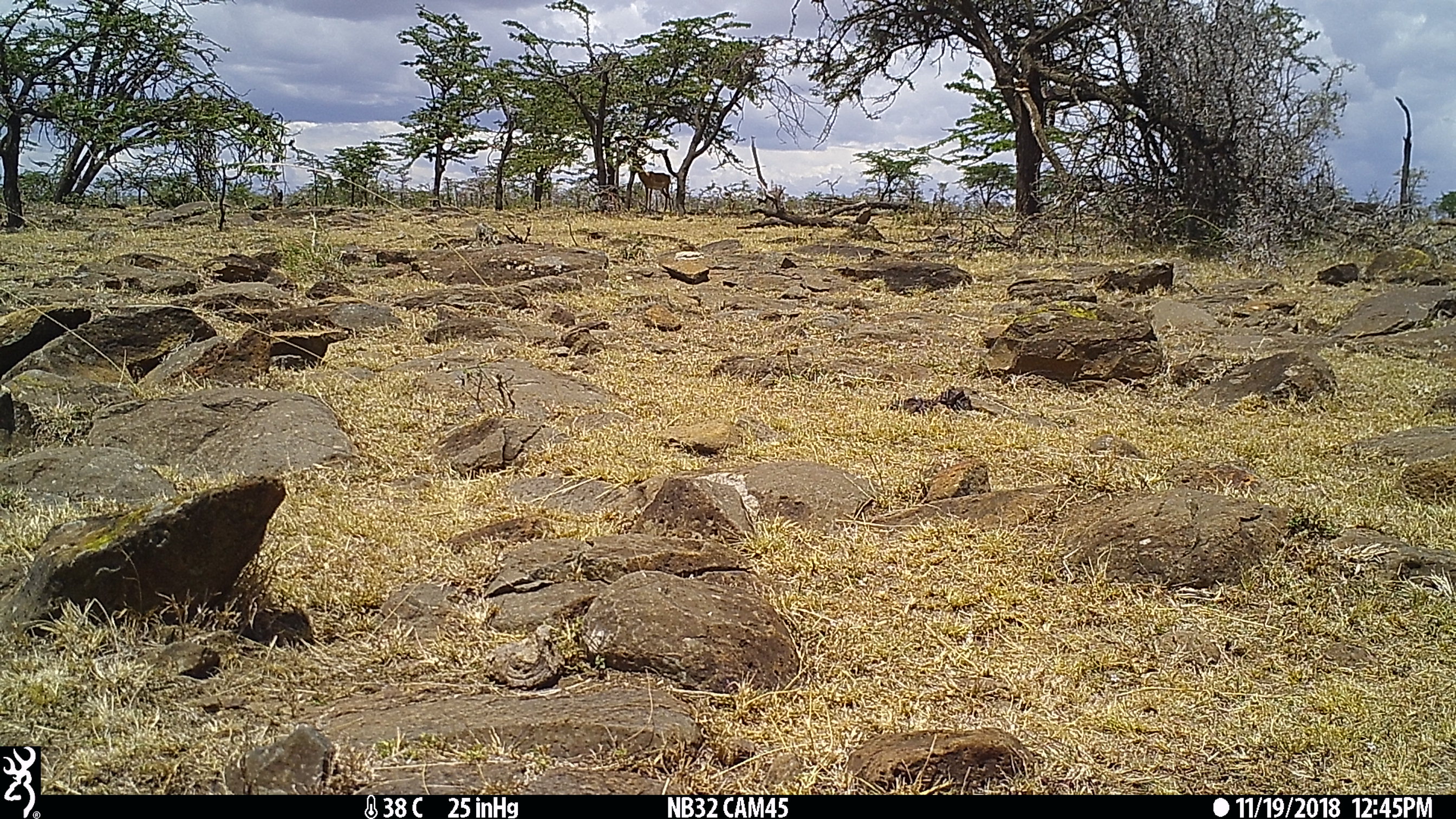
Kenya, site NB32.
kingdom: Animalia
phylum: Chordata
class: Mammalia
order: Artiodactyla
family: Bovidae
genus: Aepyceros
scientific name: Aepyceros melampus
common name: impala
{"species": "impala (Aepyceros melampus)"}